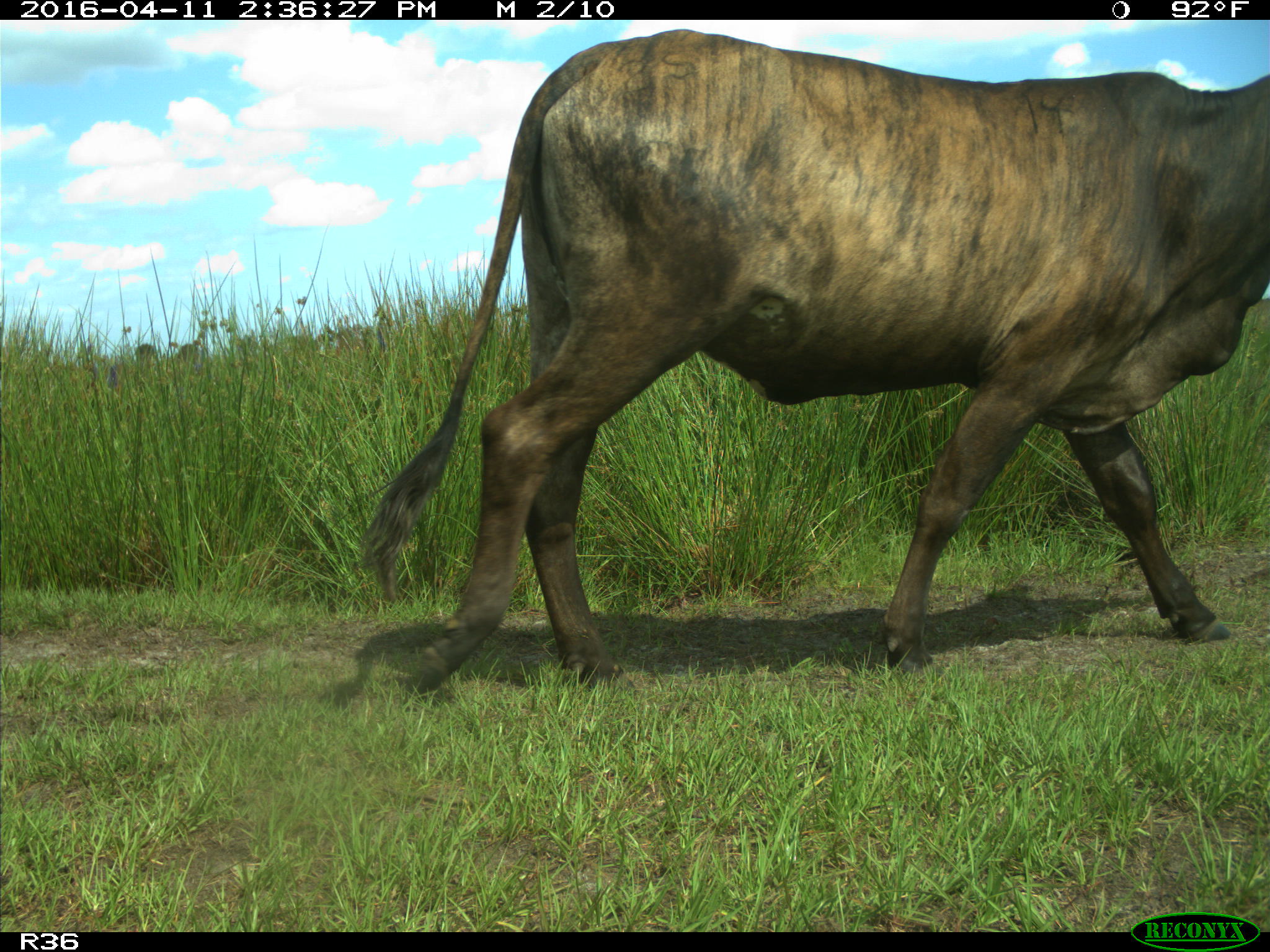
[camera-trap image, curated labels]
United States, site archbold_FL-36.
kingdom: Animalia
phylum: Chordata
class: Mammalia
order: Artiodactyla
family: Bovidae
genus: Bos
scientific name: Bos taurus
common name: domestic cow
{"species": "Bos taurus (domestic cow)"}